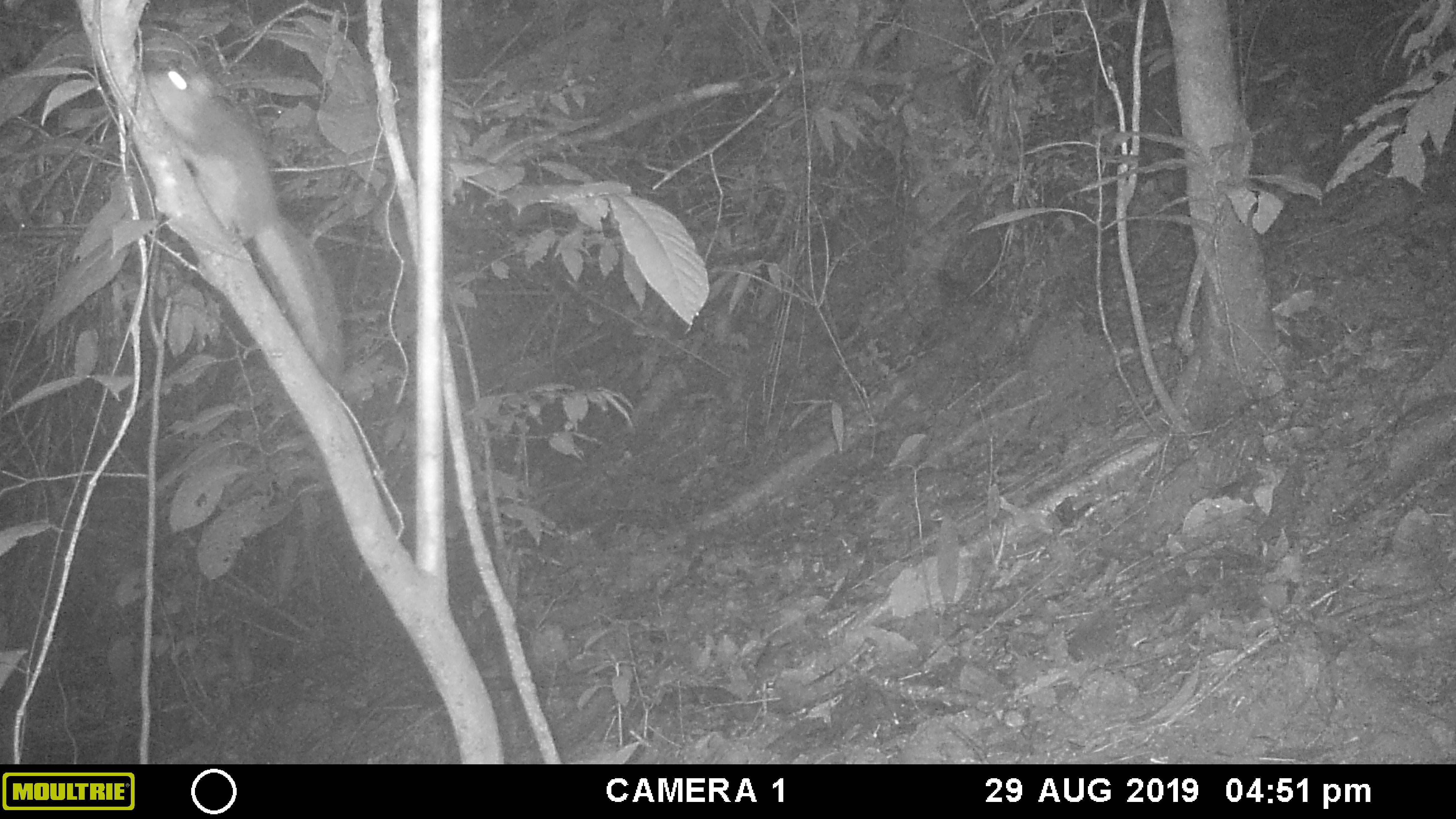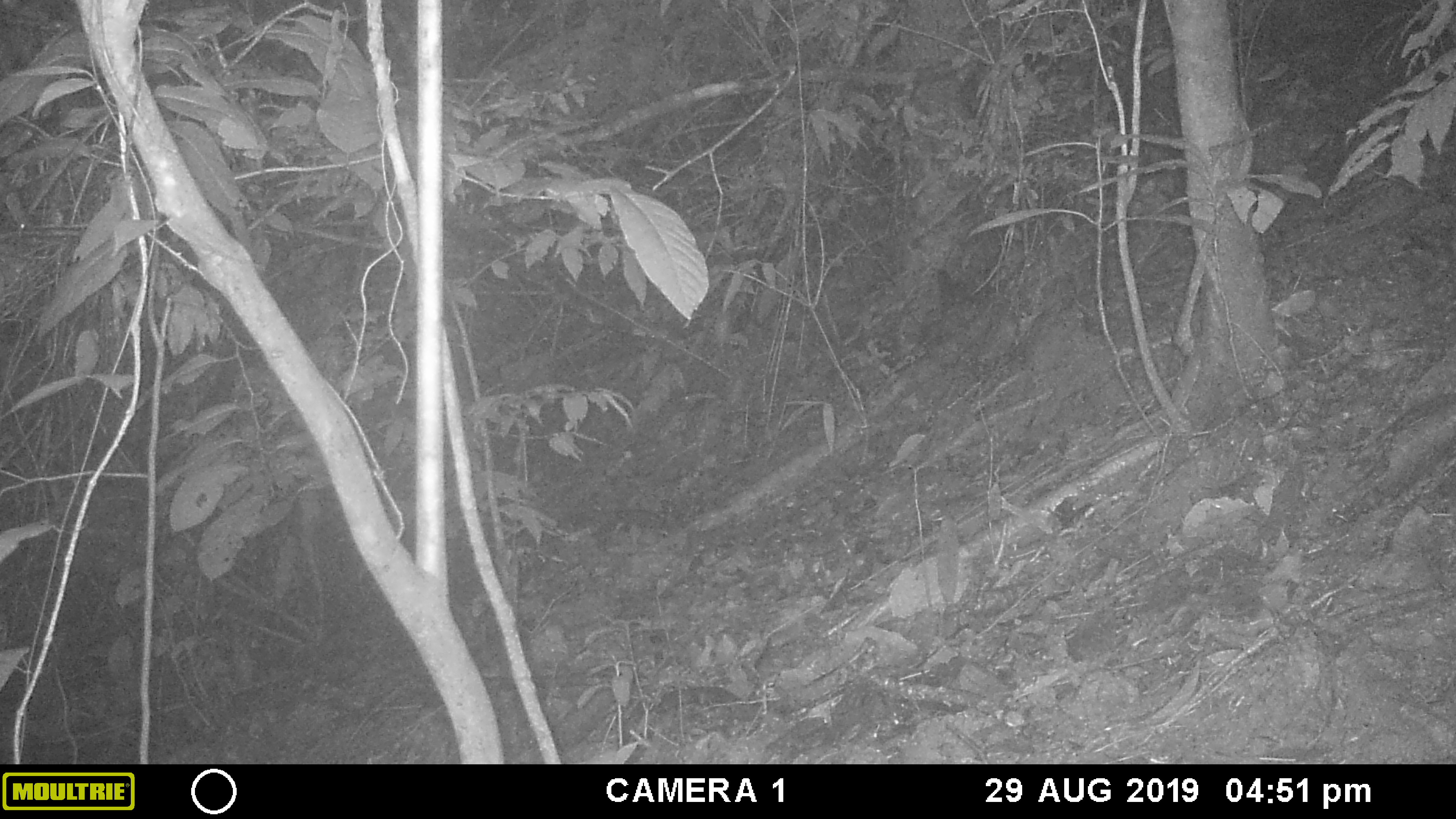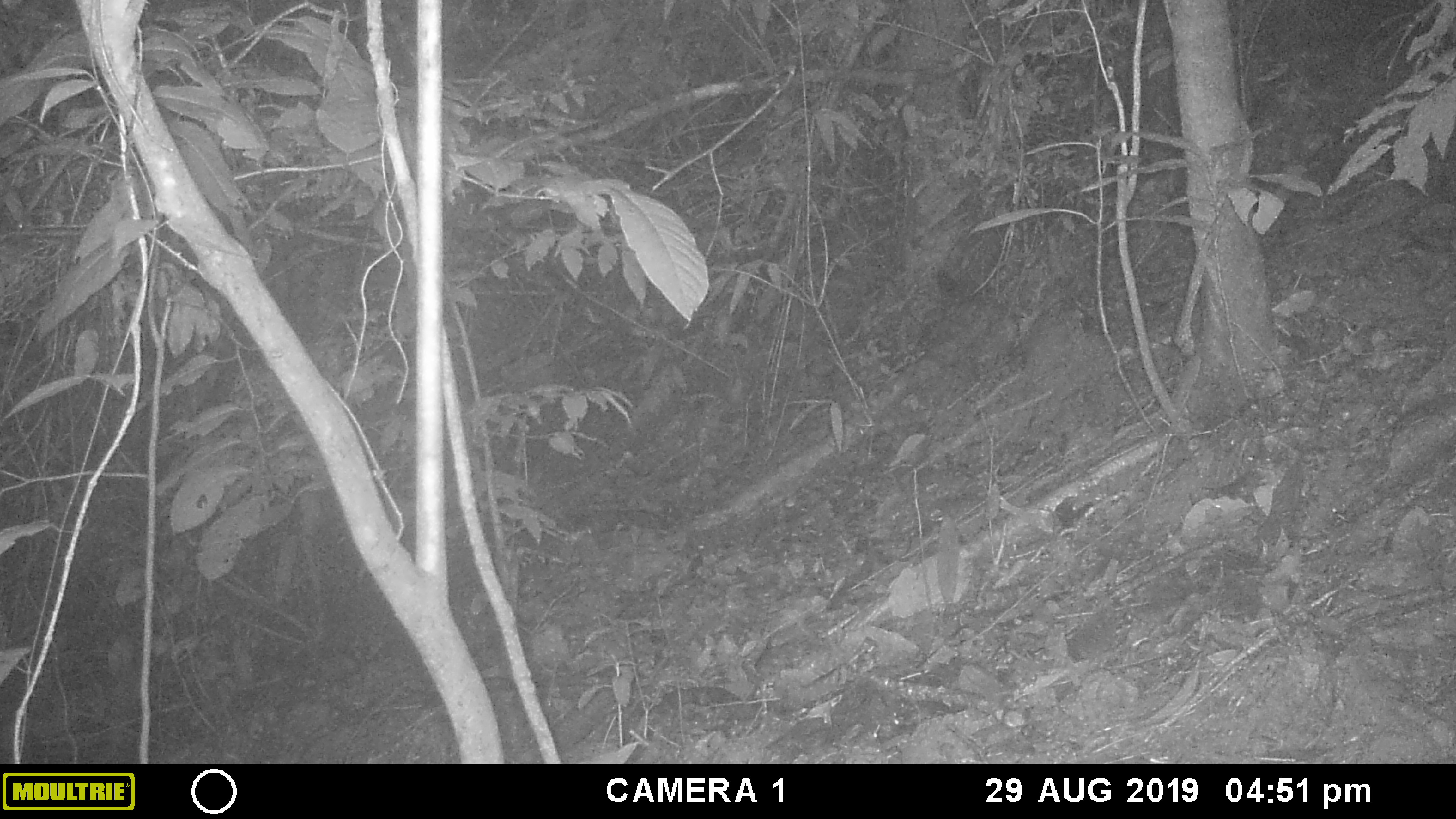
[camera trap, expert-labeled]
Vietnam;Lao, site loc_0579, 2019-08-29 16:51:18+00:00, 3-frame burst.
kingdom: Animalia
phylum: Chordata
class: Mammalia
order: Rodentia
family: Sciuridae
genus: Dremomys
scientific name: Dremomys rufigenis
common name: red-cheeked squirrel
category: red cheeked squirrel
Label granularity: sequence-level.